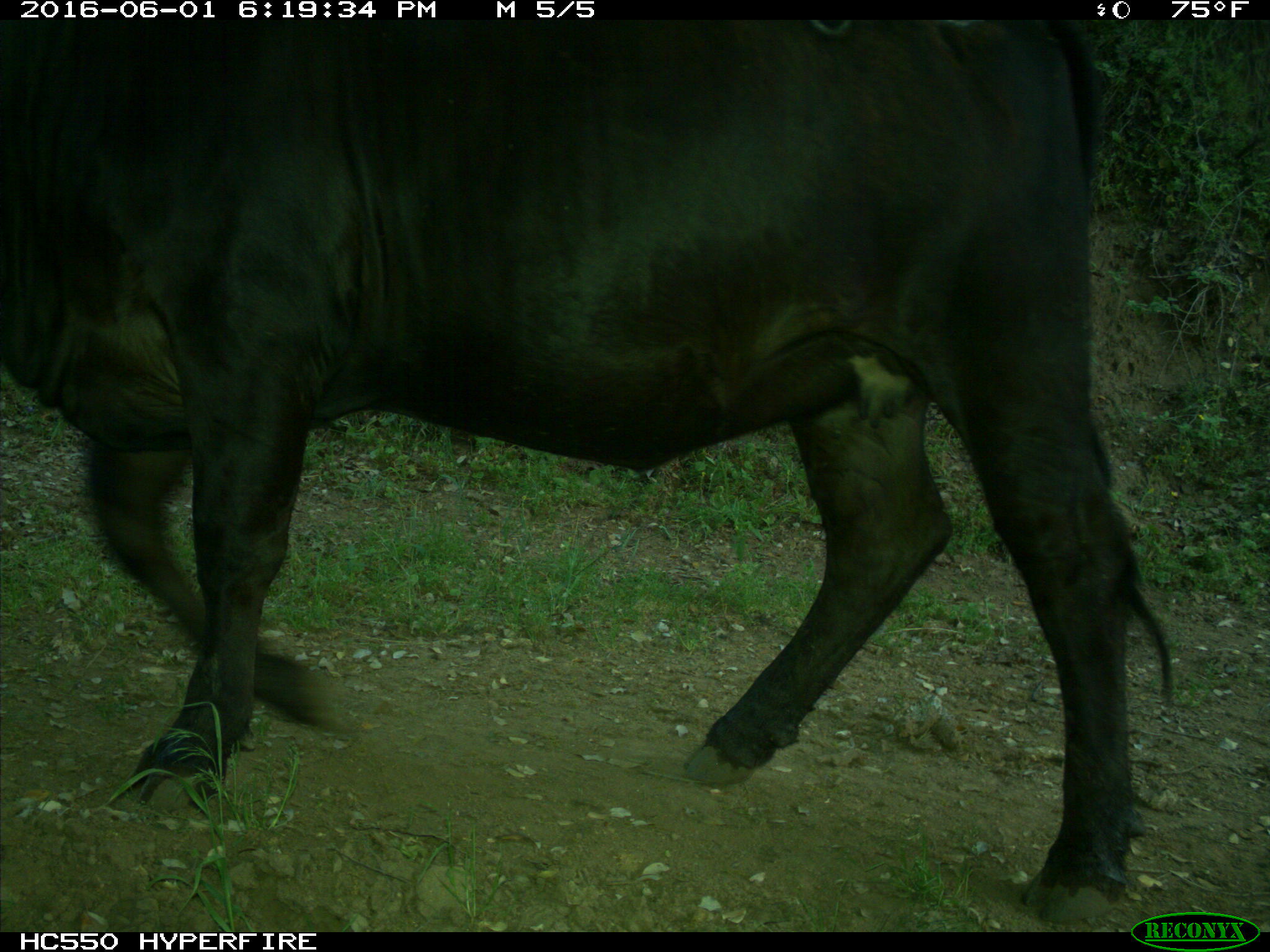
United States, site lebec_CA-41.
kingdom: Animalia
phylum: Chordata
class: Mammalia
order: Artiodactyla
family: Bovidae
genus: Bos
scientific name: Bos taurus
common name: domestic cow